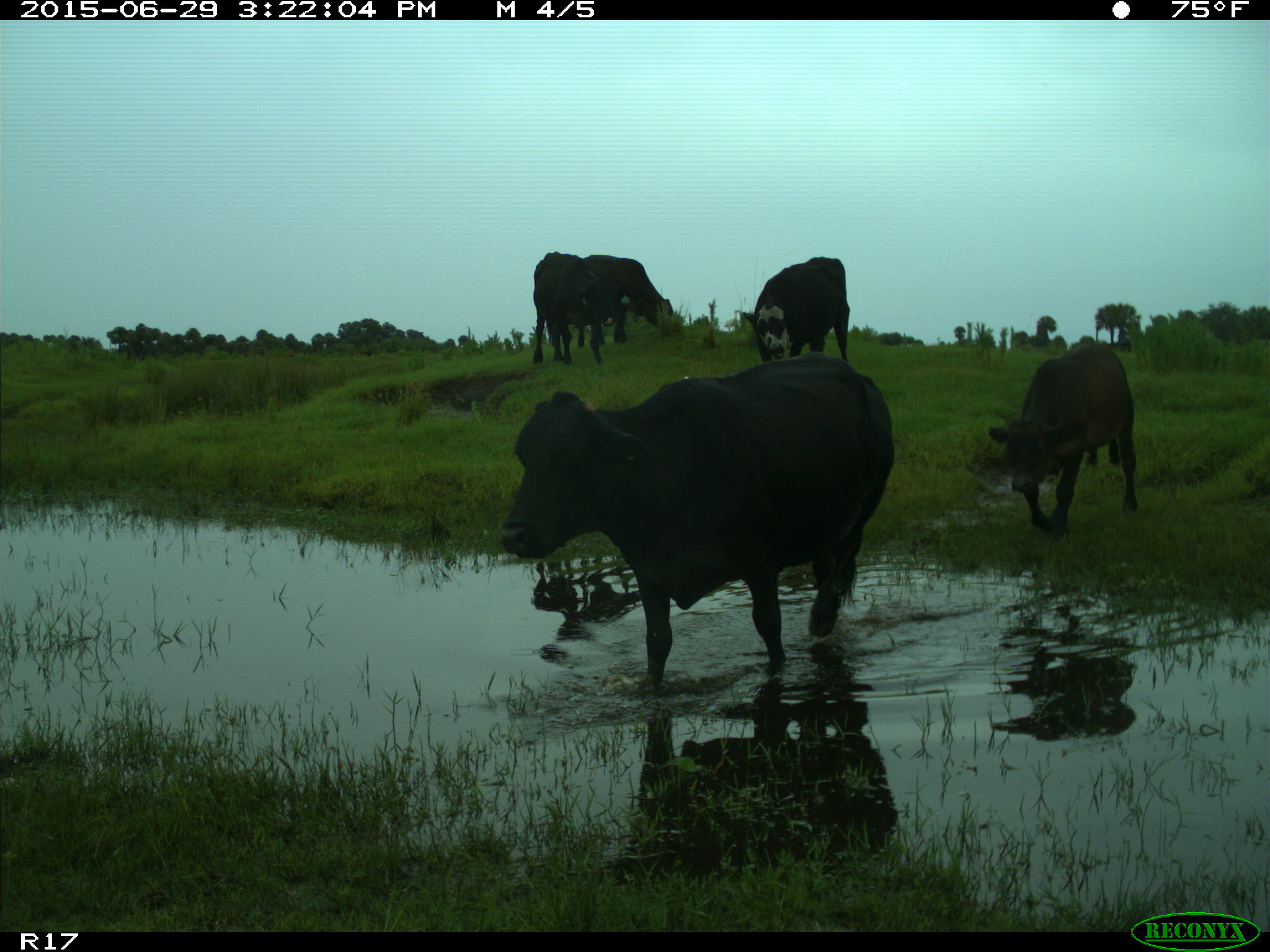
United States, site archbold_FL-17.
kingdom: Animalia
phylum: Chordata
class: Mammalia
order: Artiodactyla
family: Bovidae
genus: Bos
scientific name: Bos taurus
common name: domestic cow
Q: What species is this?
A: Bos taurus (domestic cow).